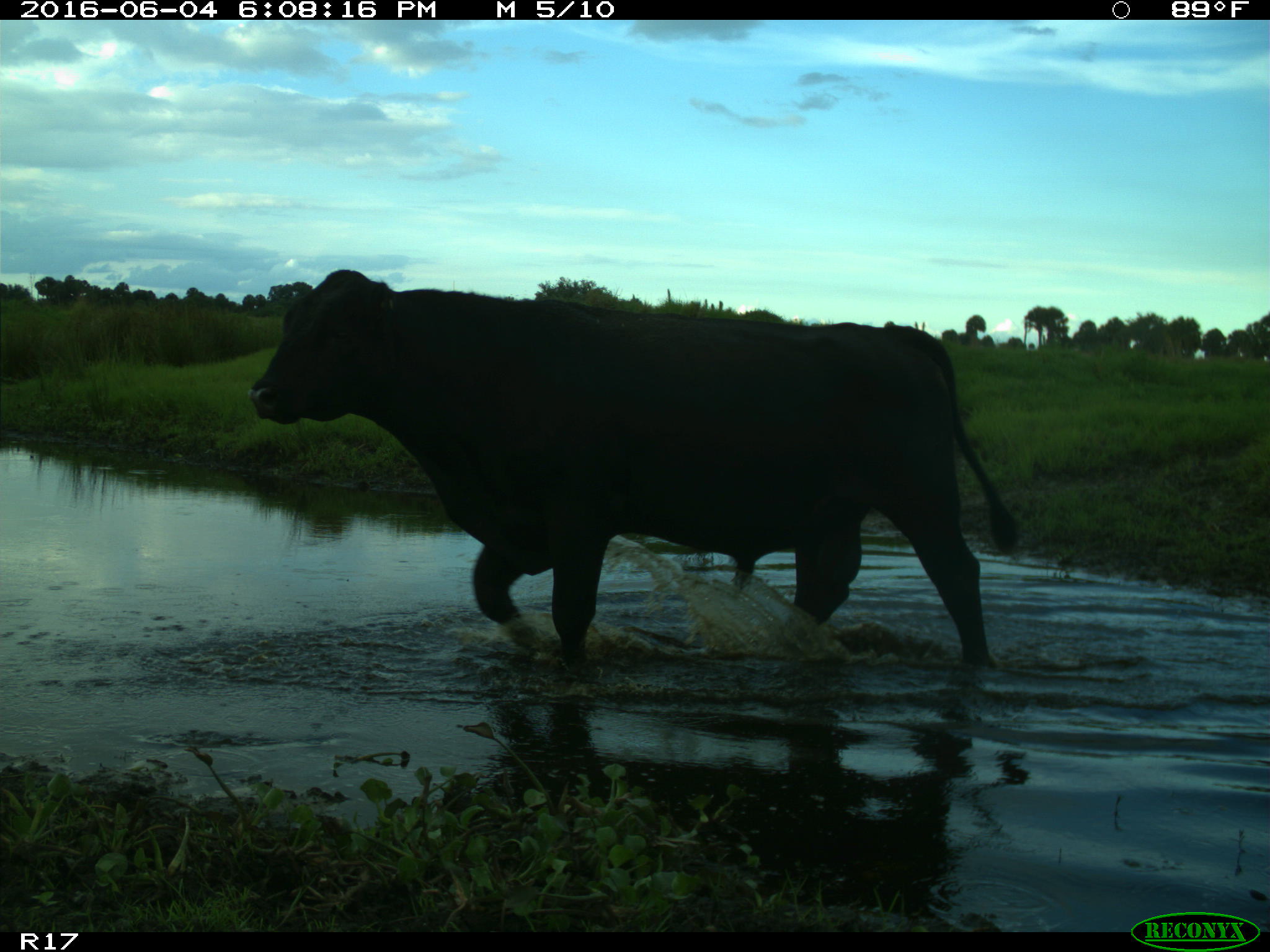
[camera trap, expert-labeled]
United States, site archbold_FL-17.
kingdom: Animalia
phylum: Chordata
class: Mammalia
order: Artiodactyla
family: Bovidae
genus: Bos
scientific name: Bos taurus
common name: domestic cow